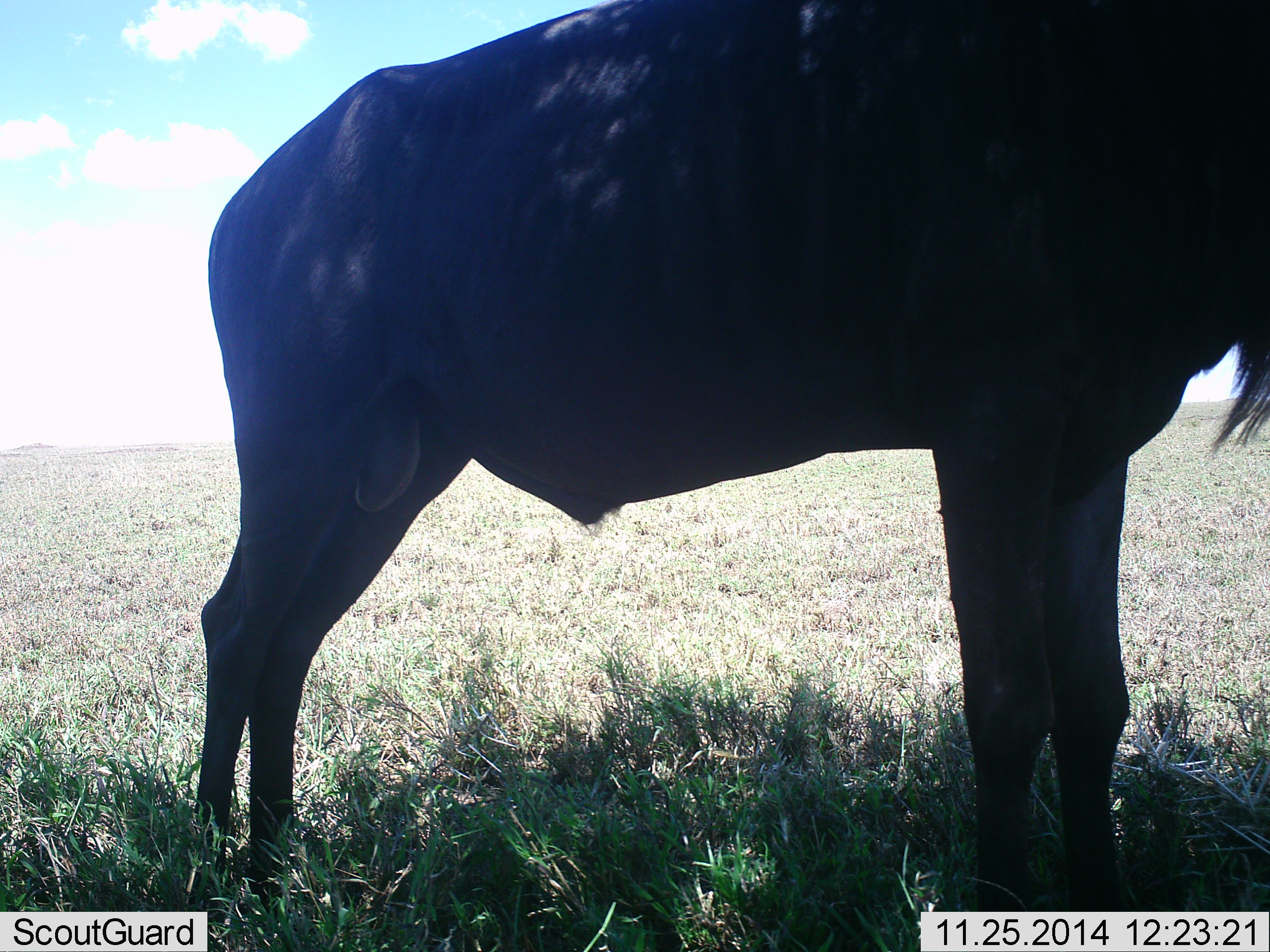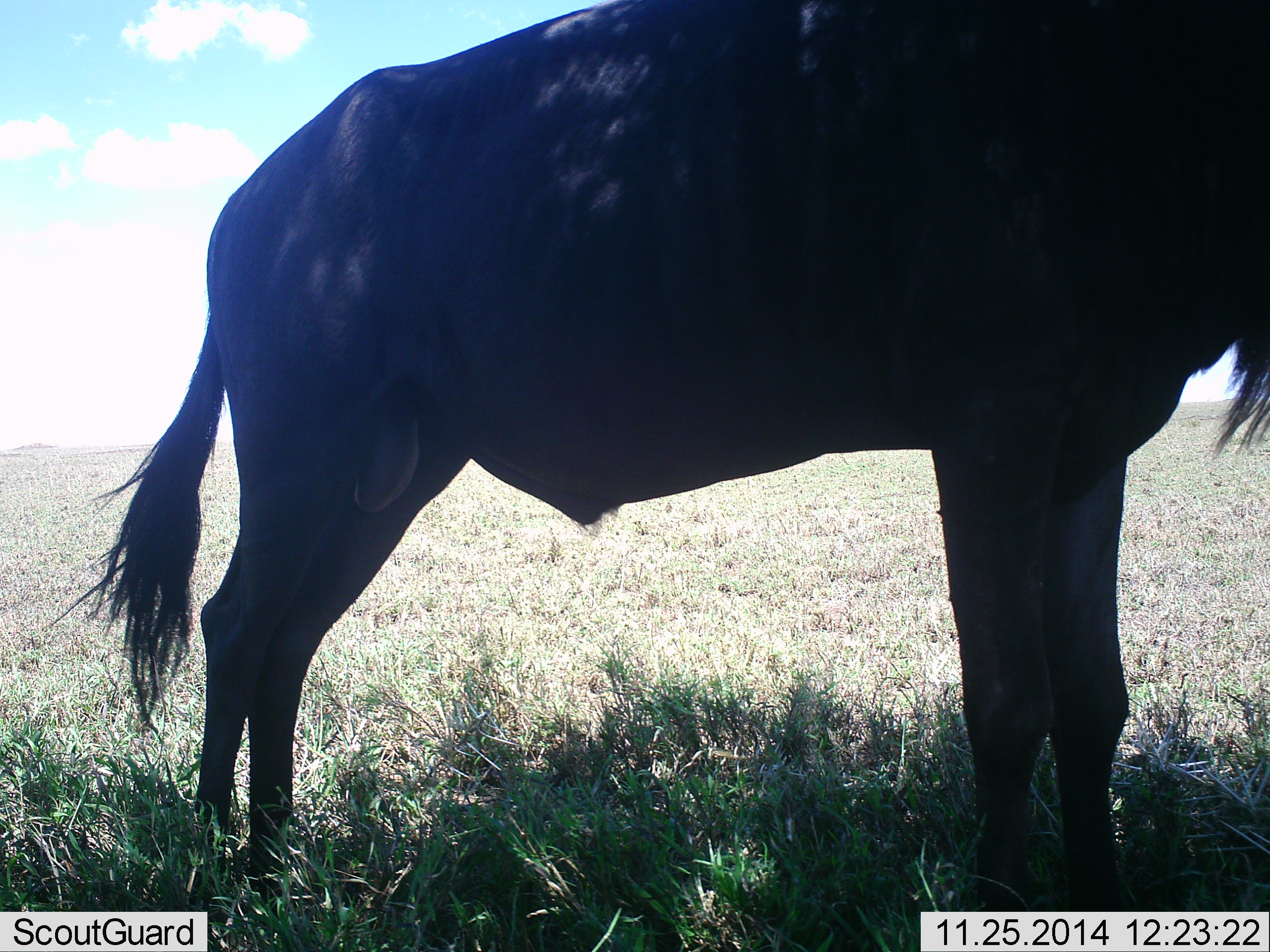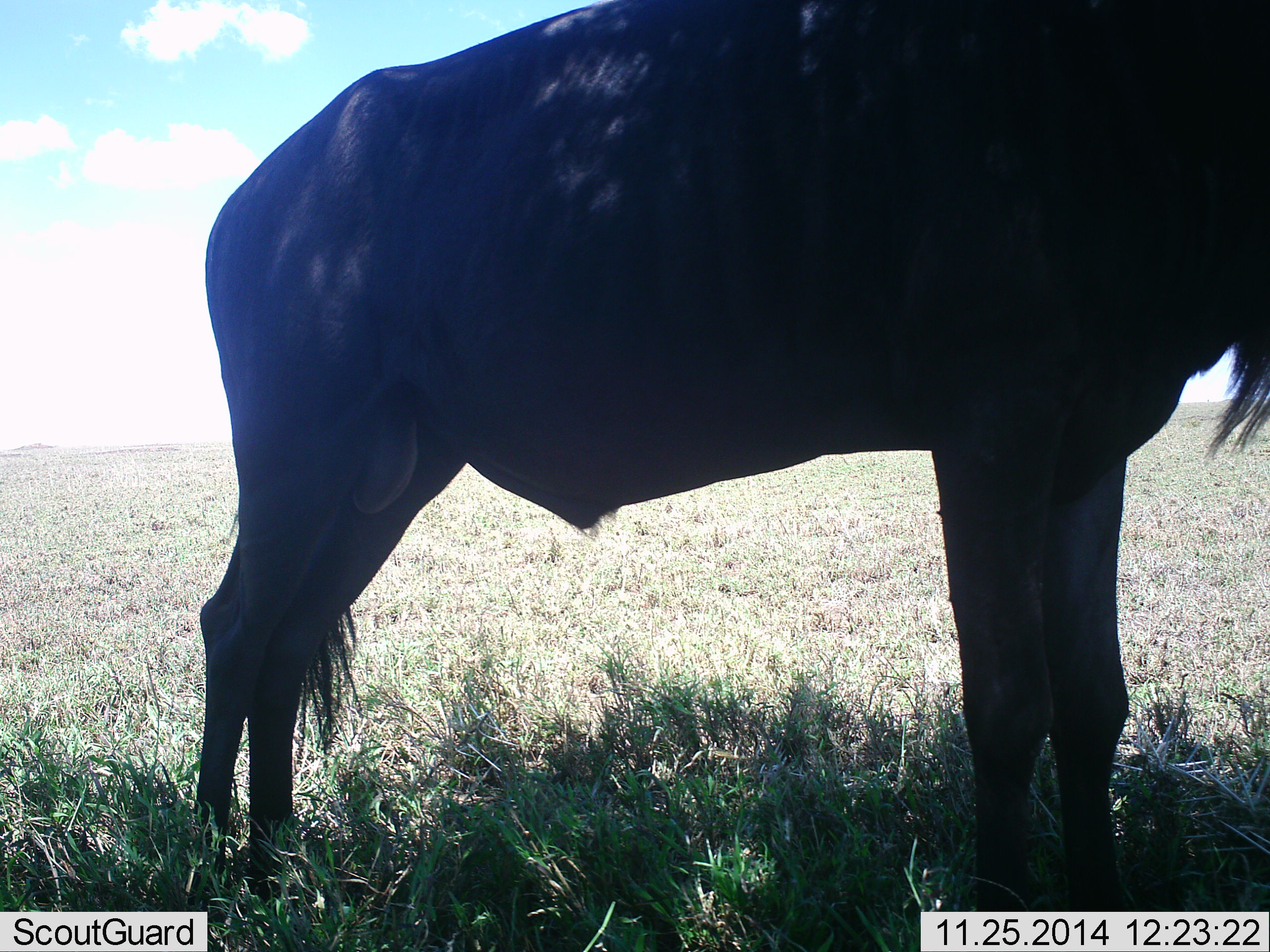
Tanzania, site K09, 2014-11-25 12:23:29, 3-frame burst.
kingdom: Animalia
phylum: Chordata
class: Mammalia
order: Artiodactyla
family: Bovidae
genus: Connochaetes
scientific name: Connochaetes taurinus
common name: blue wildebeest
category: wildebeest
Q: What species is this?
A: Wildebeest (blue wildebeest) (Connochaetes taurinus).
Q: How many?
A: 1.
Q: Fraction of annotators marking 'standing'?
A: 90%.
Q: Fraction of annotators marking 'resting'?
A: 10%.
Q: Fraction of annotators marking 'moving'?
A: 0%.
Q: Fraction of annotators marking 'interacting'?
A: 0%.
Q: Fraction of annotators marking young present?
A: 0%.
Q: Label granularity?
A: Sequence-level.